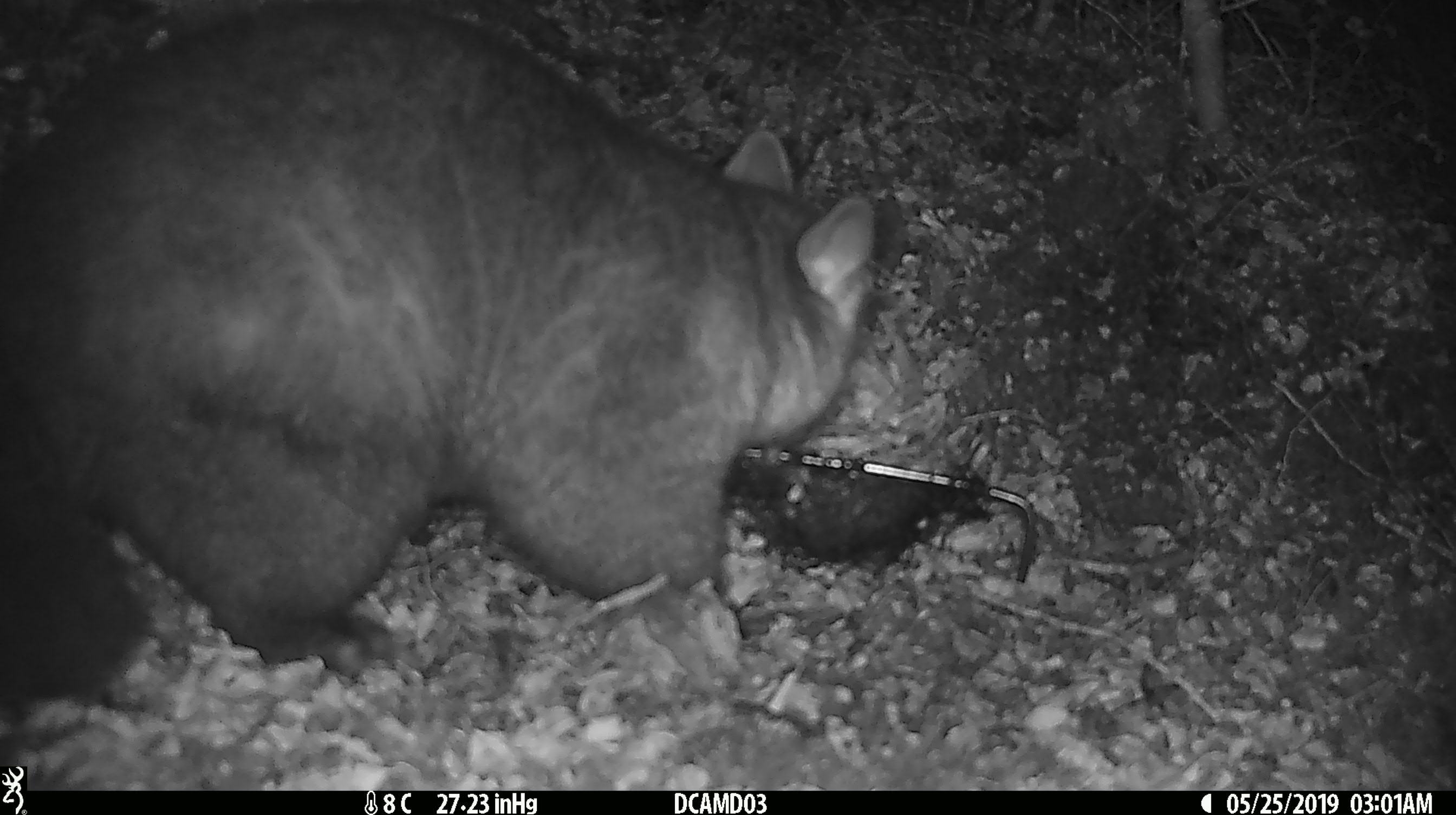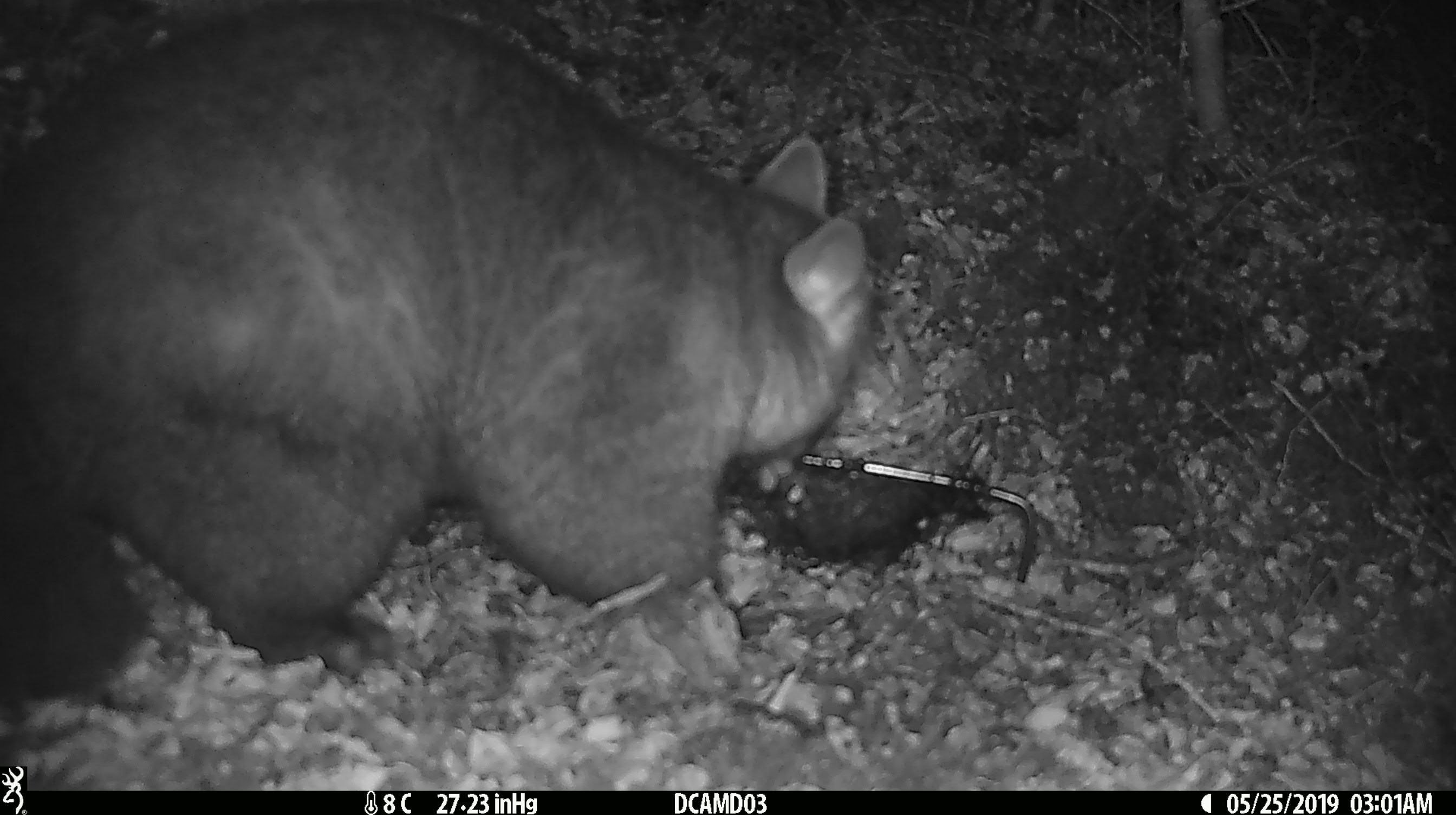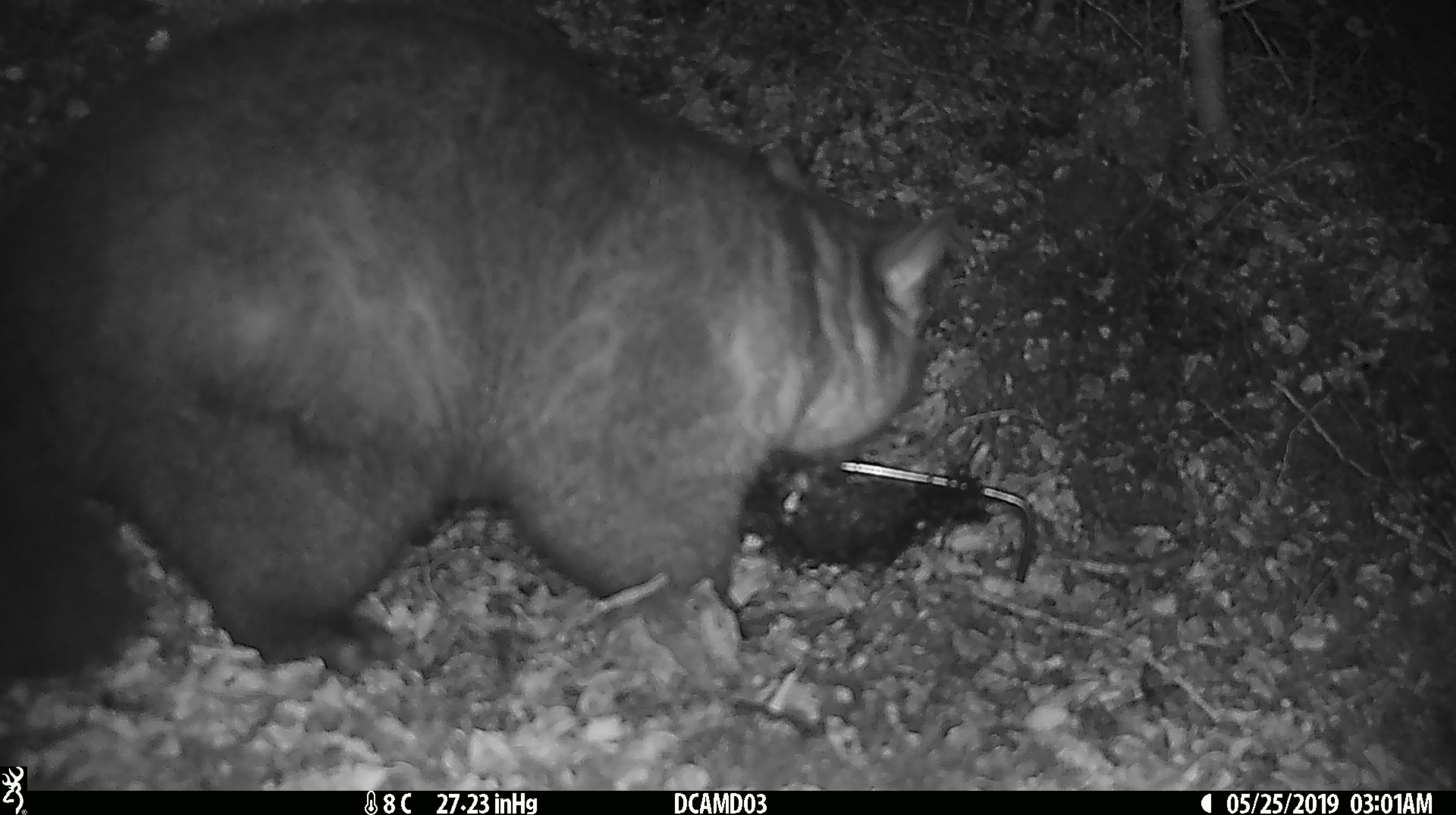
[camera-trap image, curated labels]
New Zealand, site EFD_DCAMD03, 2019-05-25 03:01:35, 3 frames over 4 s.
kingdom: Animalia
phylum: Chordata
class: Mammalia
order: Diprotodontia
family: Phalangeridae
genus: Trichosurus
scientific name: Trichosurus vulpecula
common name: common brushtail possum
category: possum